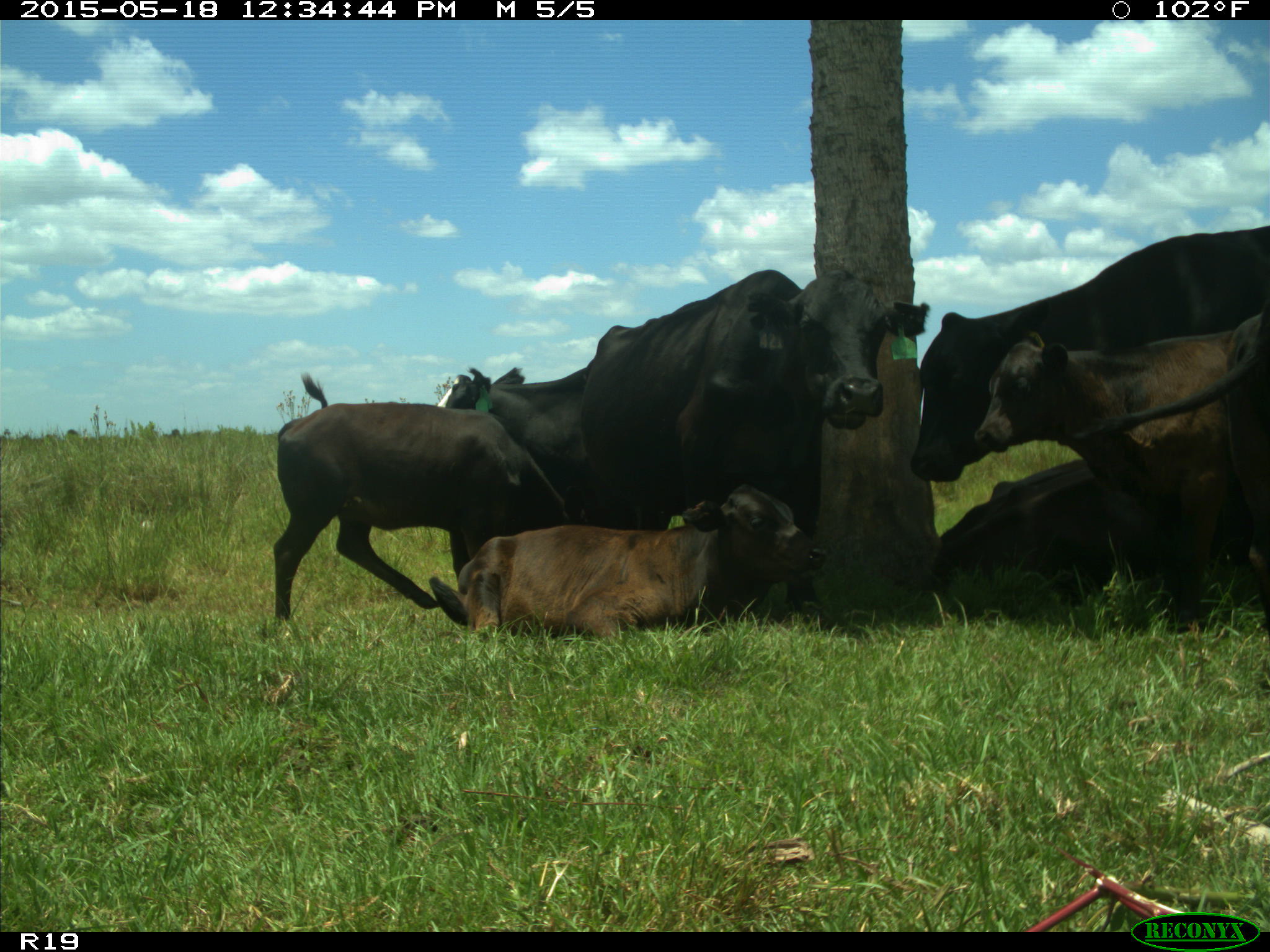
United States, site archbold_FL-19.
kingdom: Animalia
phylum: Chordata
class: Mammalia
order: Artiodactyla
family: Bovidae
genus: Bos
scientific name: Bos taurus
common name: domestic cow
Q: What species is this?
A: Bos taurus (domestic cow).